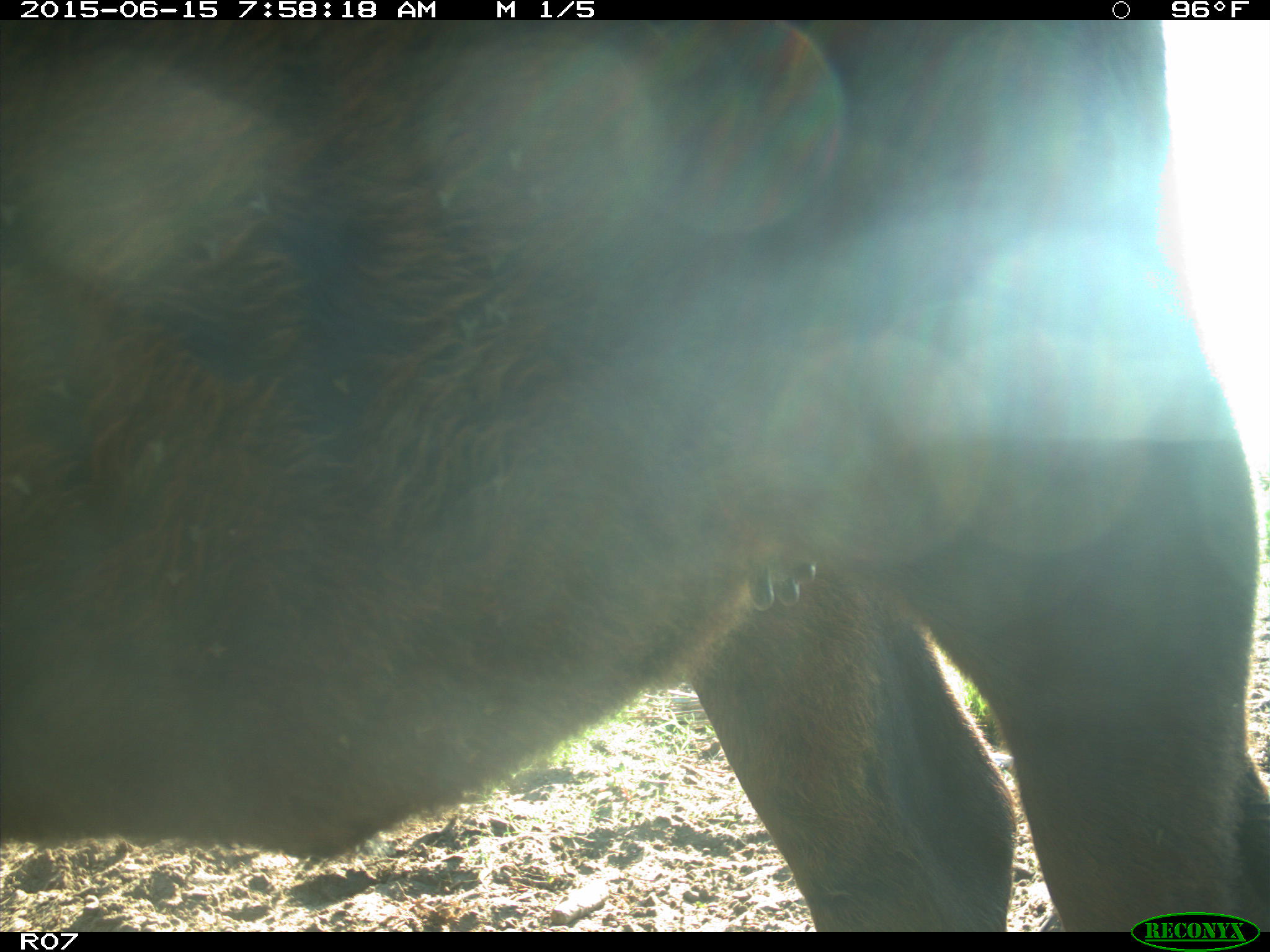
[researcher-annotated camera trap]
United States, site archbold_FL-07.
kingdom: Animalia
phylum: Chordata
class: Mammalia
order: Artiodactyla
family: Bovidae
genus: Bos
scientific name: Bos taurus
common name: domestic cow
Bos taurus (domestic cow).